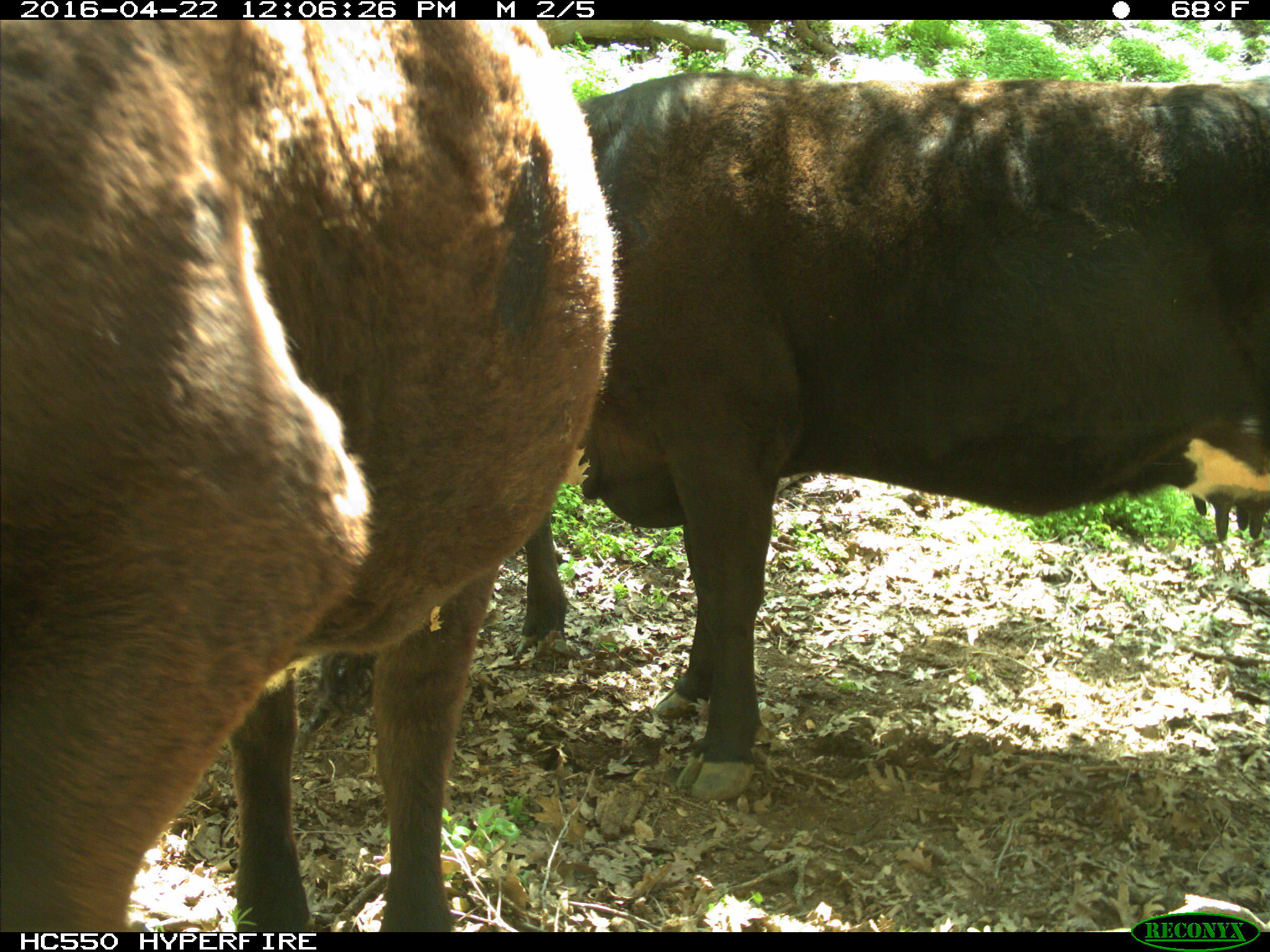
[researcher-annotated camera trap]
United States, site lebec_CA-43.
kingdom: Animalia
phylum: Chordata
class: Mammalia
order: Artiodactyla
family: Bovidae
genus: Bos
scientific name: Bos taurus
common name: domestic cow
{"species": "Bos taurus (domestic cow)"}